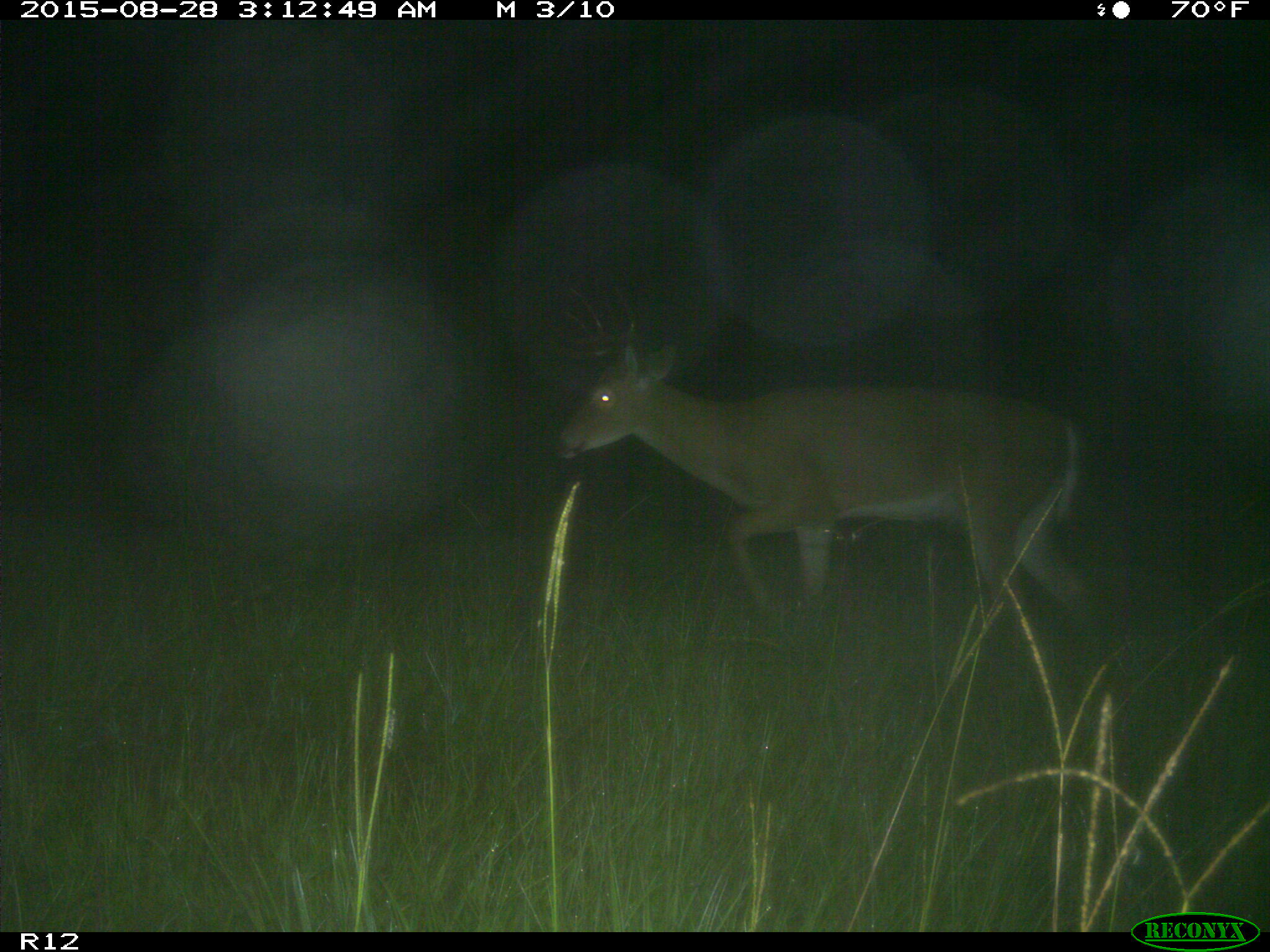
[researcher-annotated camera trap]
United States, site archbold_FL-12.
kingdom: Animalia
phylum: Chordata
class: Mammalia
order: Artiodactyla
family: Cervidae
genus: Odocoileus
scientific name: Odocoileus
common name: deer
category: unidentified deer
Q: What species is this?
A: Unidentified deer (deer) (Odocoileus).